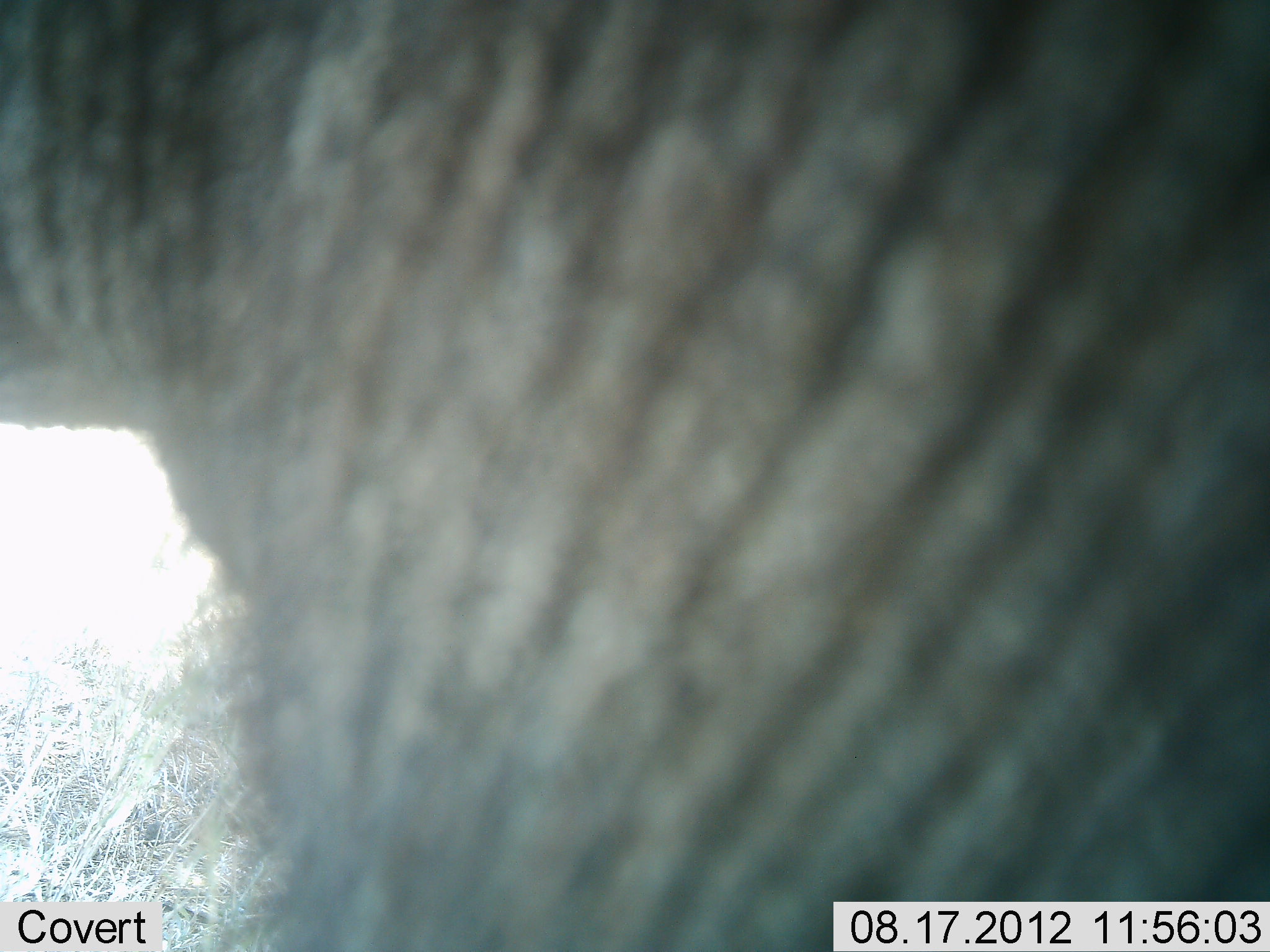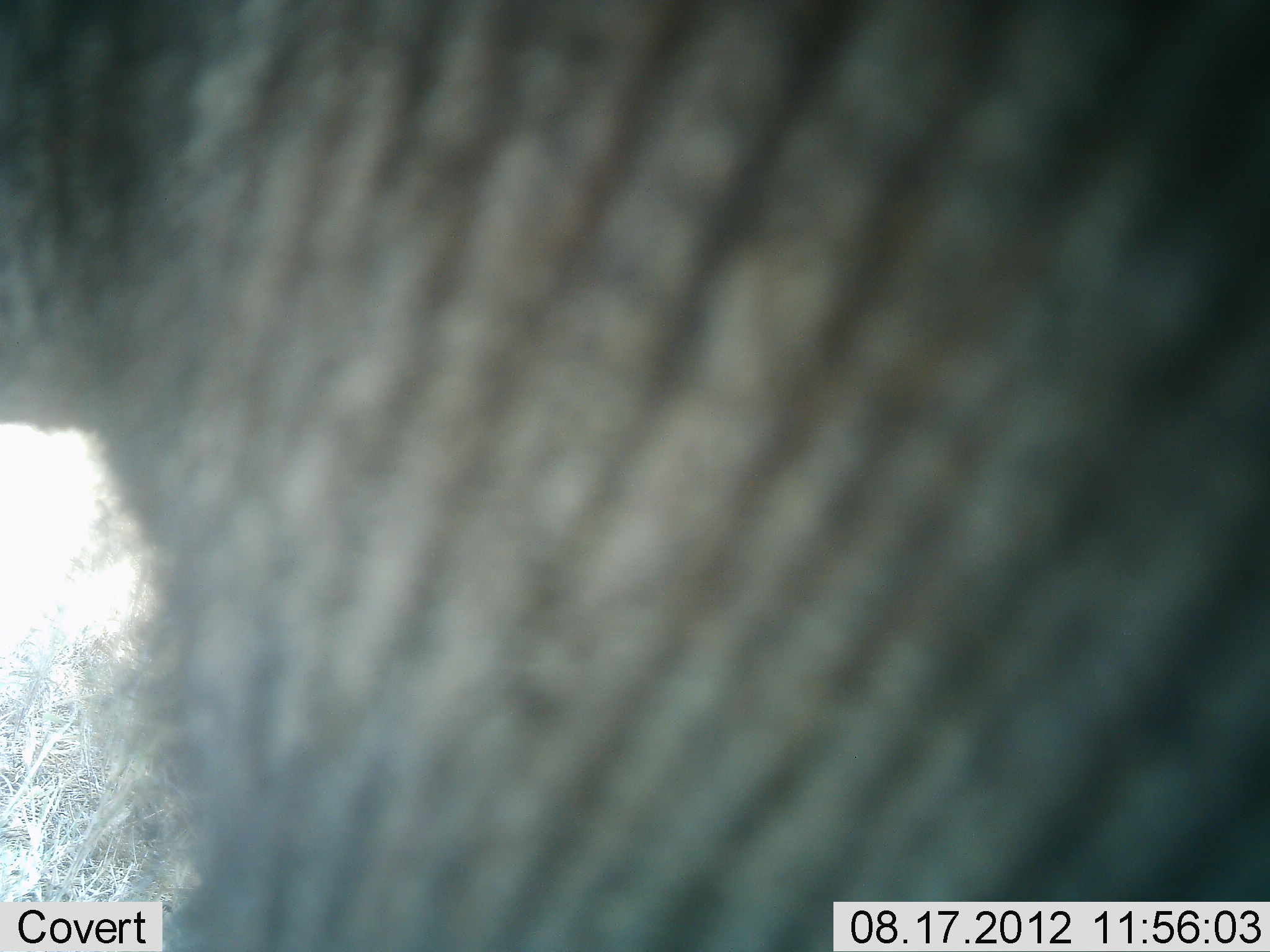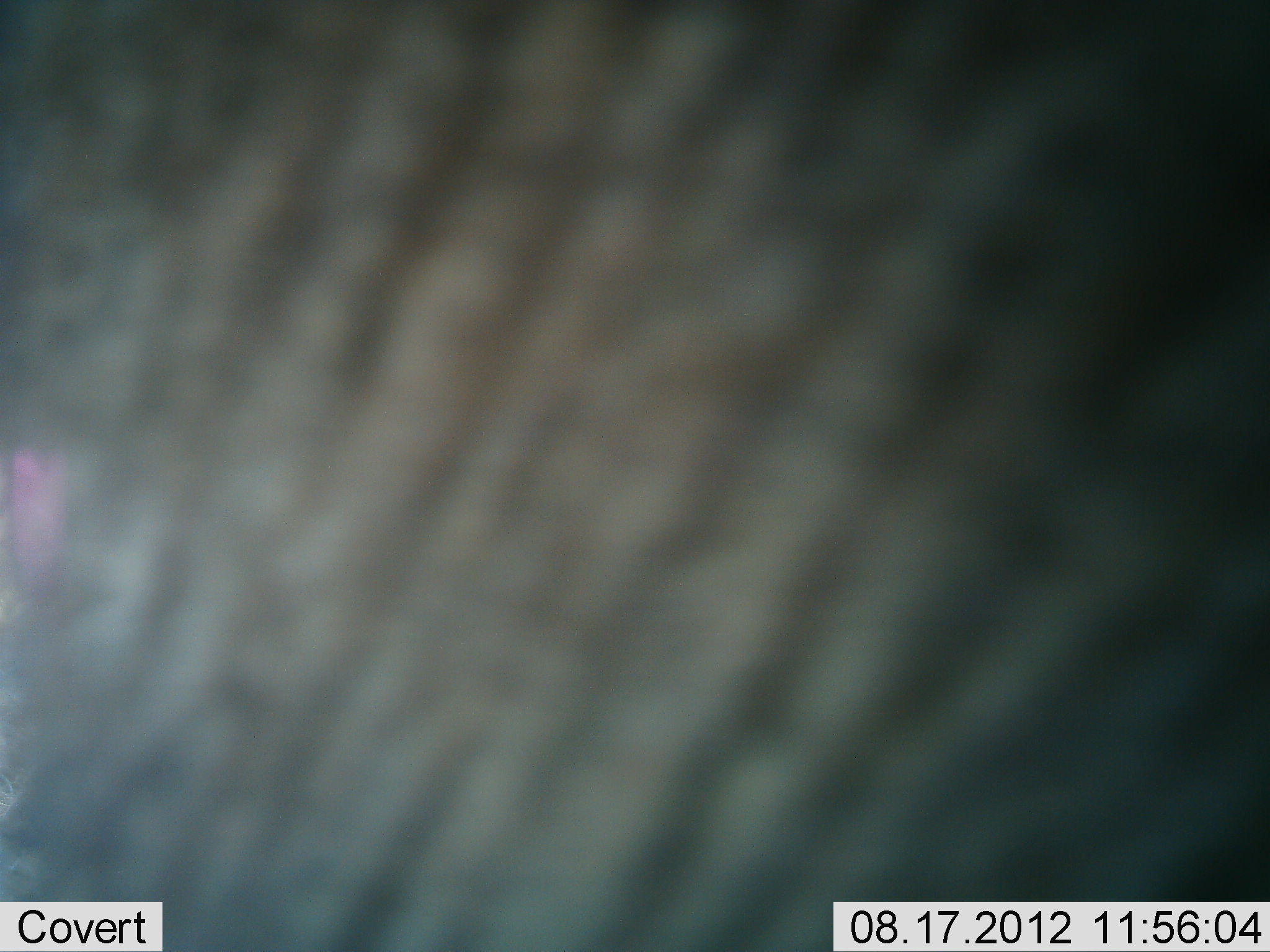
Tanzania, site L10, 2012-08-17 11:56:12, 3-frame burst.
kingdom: Animalia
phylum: Chordata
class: Mammalia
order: Proboscidea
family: Elephantidae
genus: Loxodonta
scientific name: Loxodonta africana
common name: african bush elephant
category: elephant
Elephant (african bush elephant) (Loxodonta africana), count 1. Behavior (volunteer vote fractions): standing 88%, resting 0%, moving 12%, interacting 0%. Young present (vote fraction): 0%. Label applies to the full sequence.